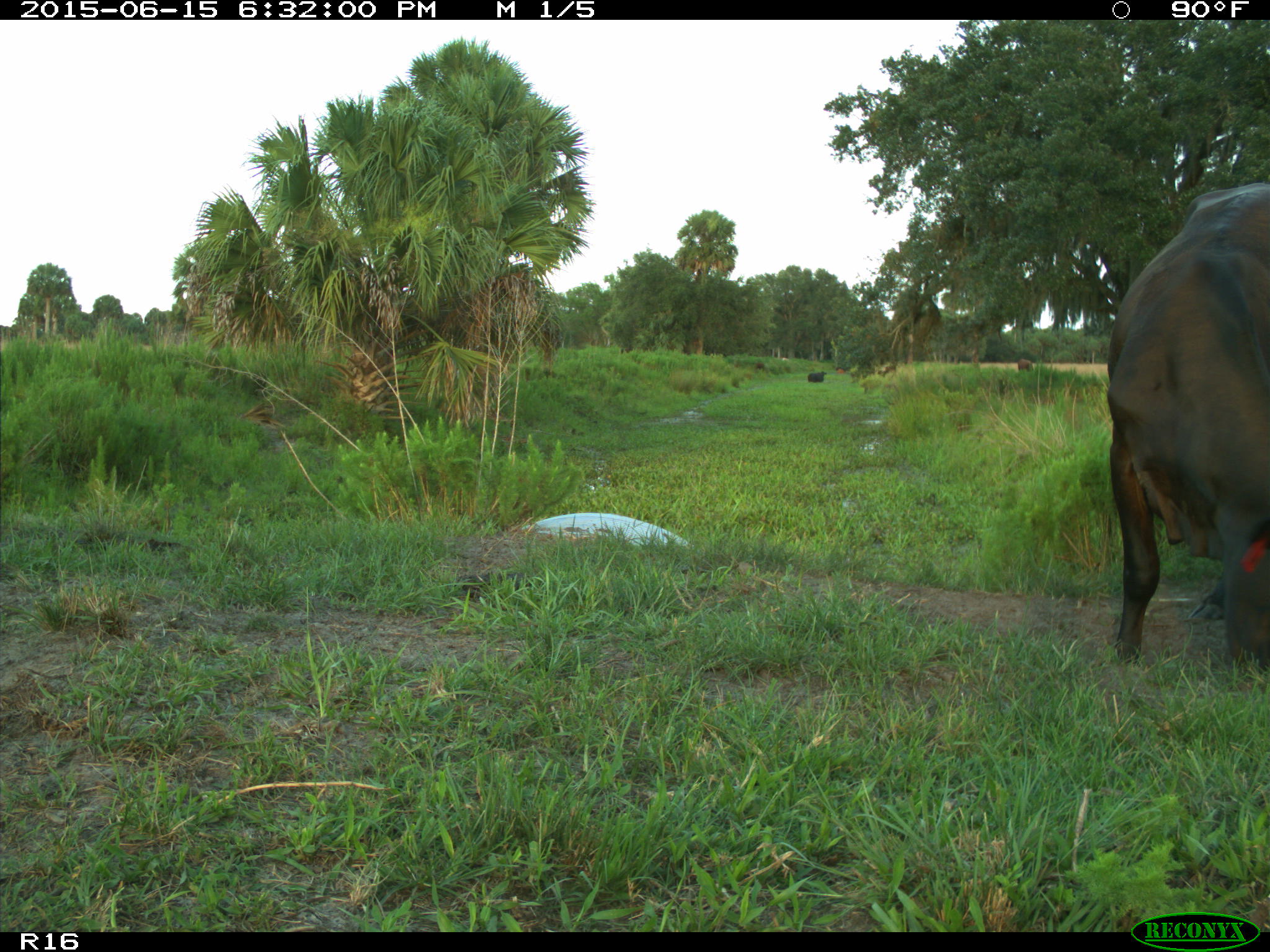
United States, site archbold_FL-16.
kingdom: Animalia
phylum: Chordata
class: Mammalia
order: Artiodactyla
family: Bovidae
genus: Bos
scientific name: Bos taurus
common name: domestic cow